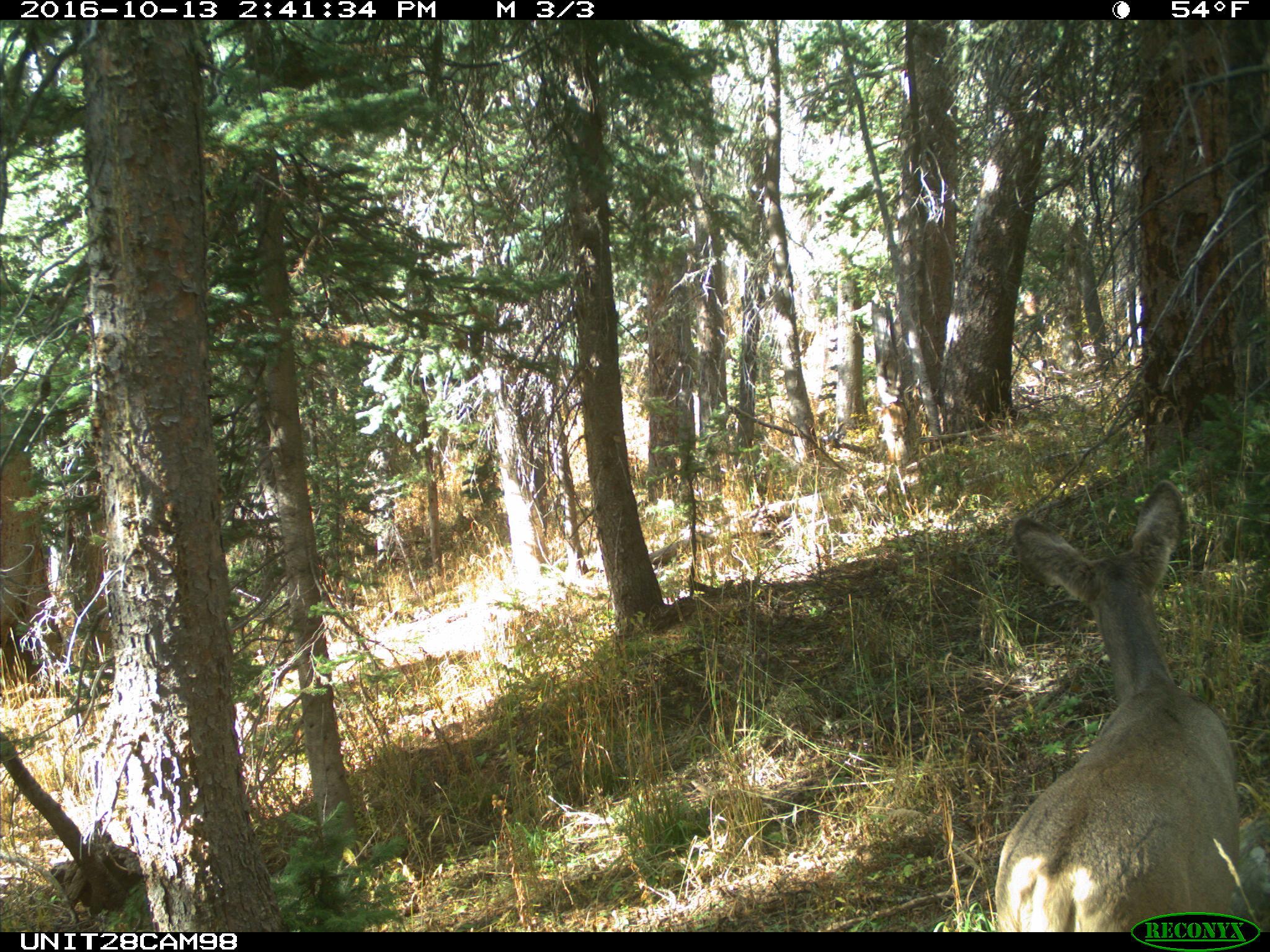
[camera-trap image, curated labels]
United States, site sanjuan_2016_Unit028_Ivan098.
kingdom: Animalia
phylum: Chordata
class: Mammalia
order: Artiodactyla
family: Cervidae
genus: Odocoileus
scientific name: Odocoileus hemionus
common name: mule deer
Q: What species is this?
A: Odocoileus hemionus (mule deer).